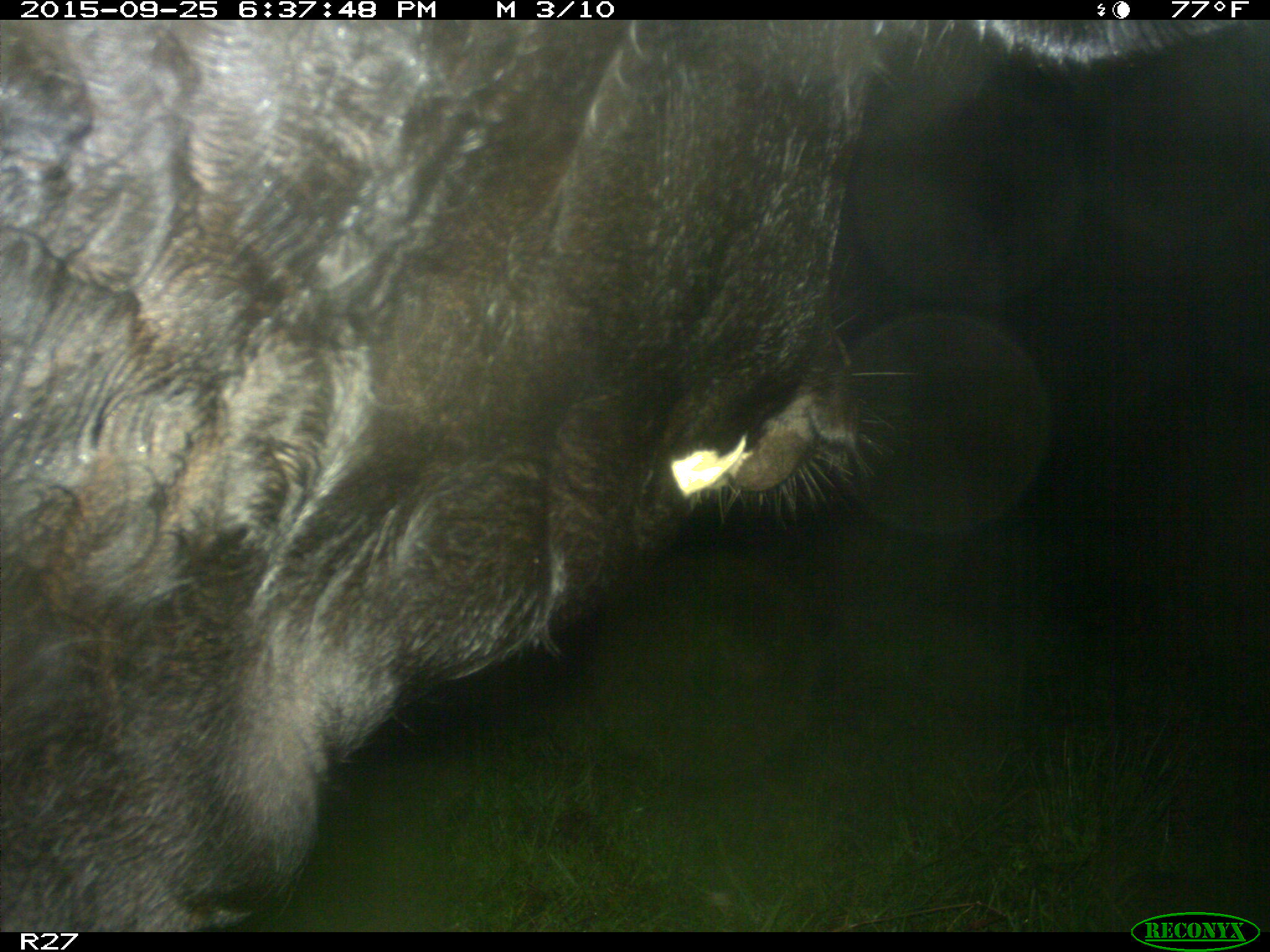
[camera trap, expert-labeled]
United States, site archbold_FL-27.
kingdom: Animalia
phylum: Chordata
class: Mammalia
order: Artiodactyla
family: Bovidae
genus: Bos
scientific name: Bos taurus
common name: domestic cow